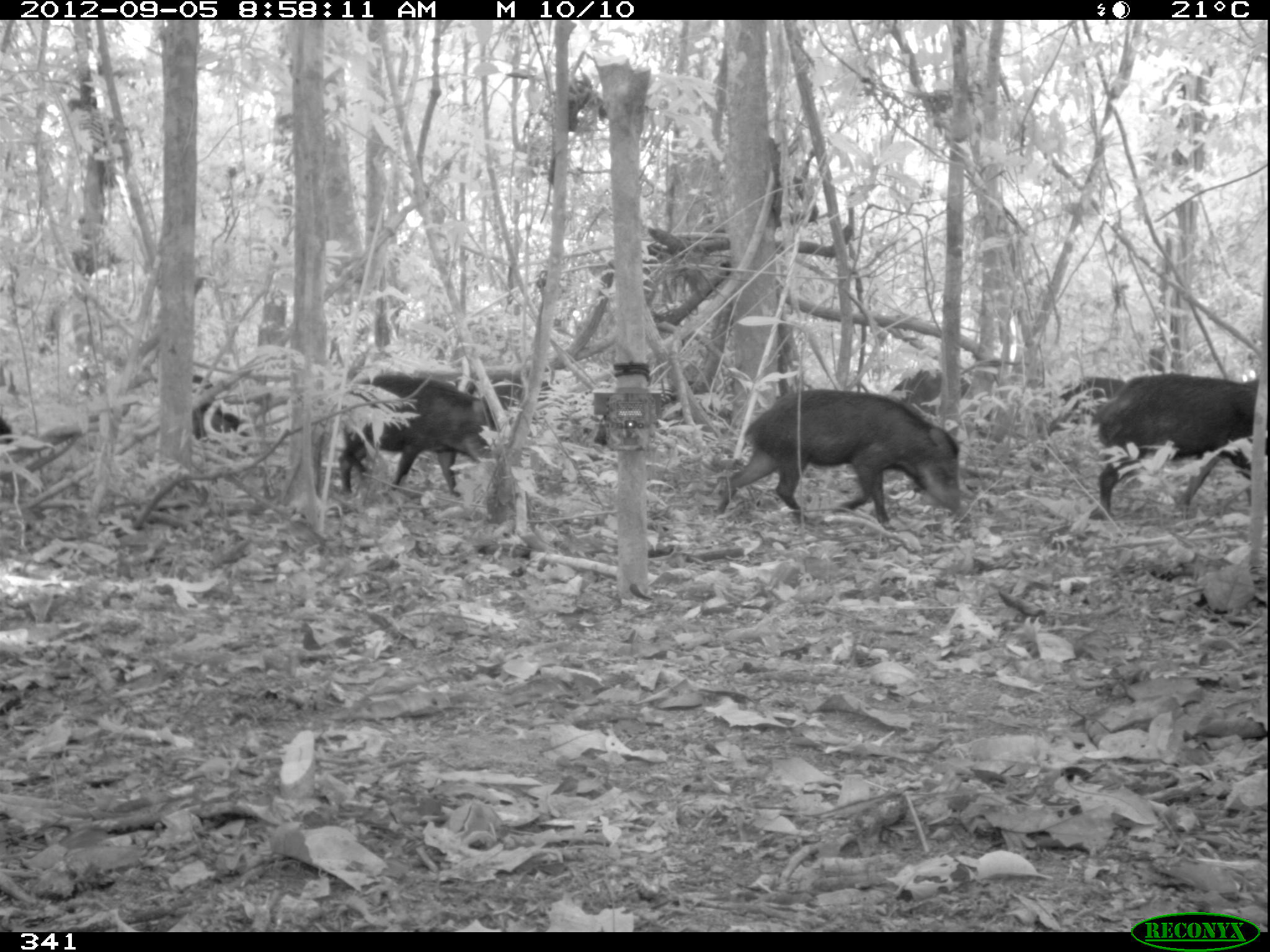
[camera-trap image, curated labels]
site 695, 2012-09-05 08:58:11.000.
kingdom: Animalia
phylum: Chordata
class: Mammalia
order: Artiodactyla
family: Tayassuidae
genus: Tayassu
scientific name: Tayassu pecari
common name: white-lipped peccary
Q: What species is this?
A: Tayassu pecari (white-lipped peccary).